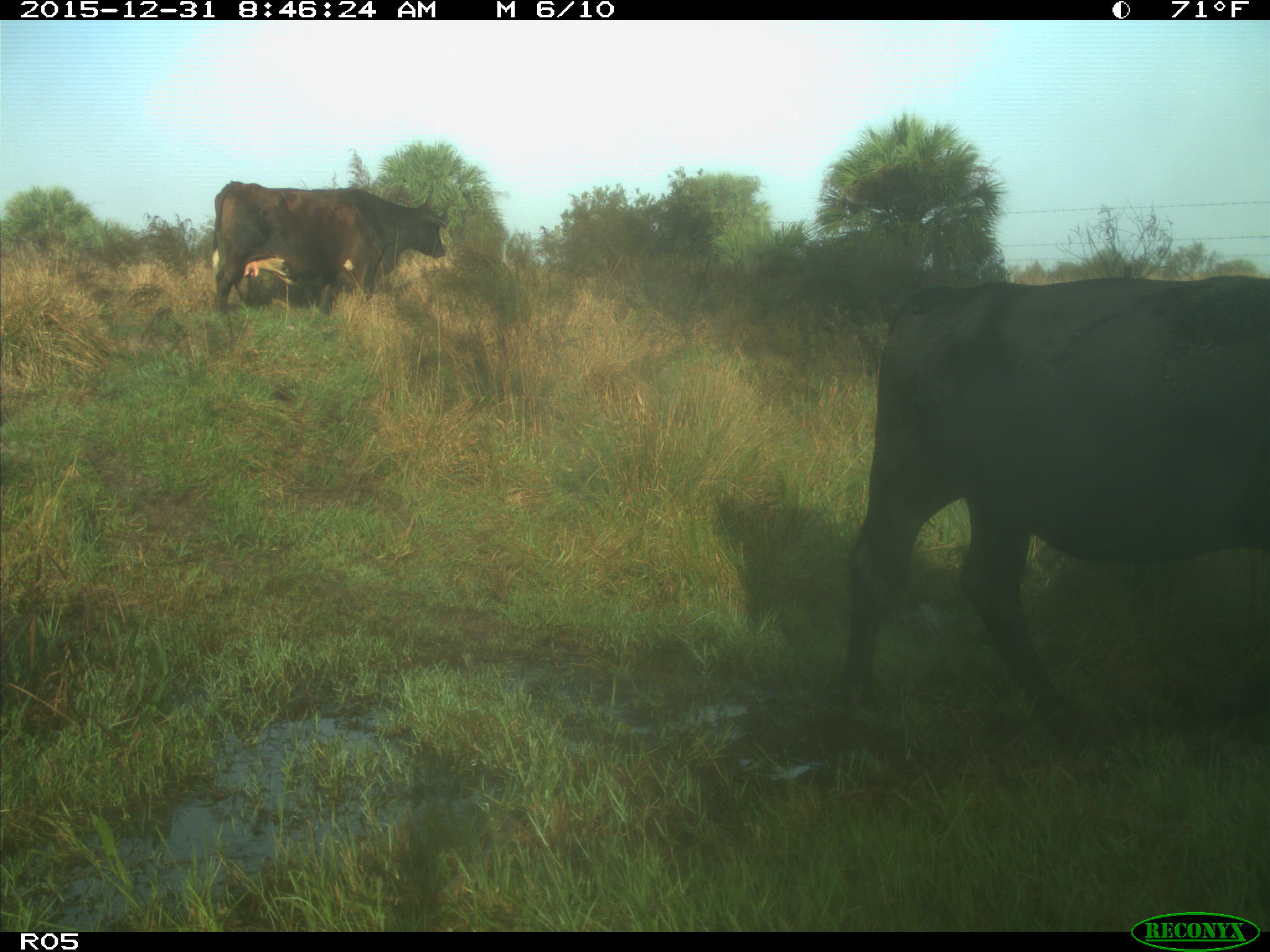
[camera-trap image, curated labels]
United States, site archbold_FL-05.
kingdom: Animalia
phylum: Chordata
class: Mammalia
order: Artiodactyla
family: Bovidae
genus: Bos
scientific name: Bos taurus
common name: domestic cow